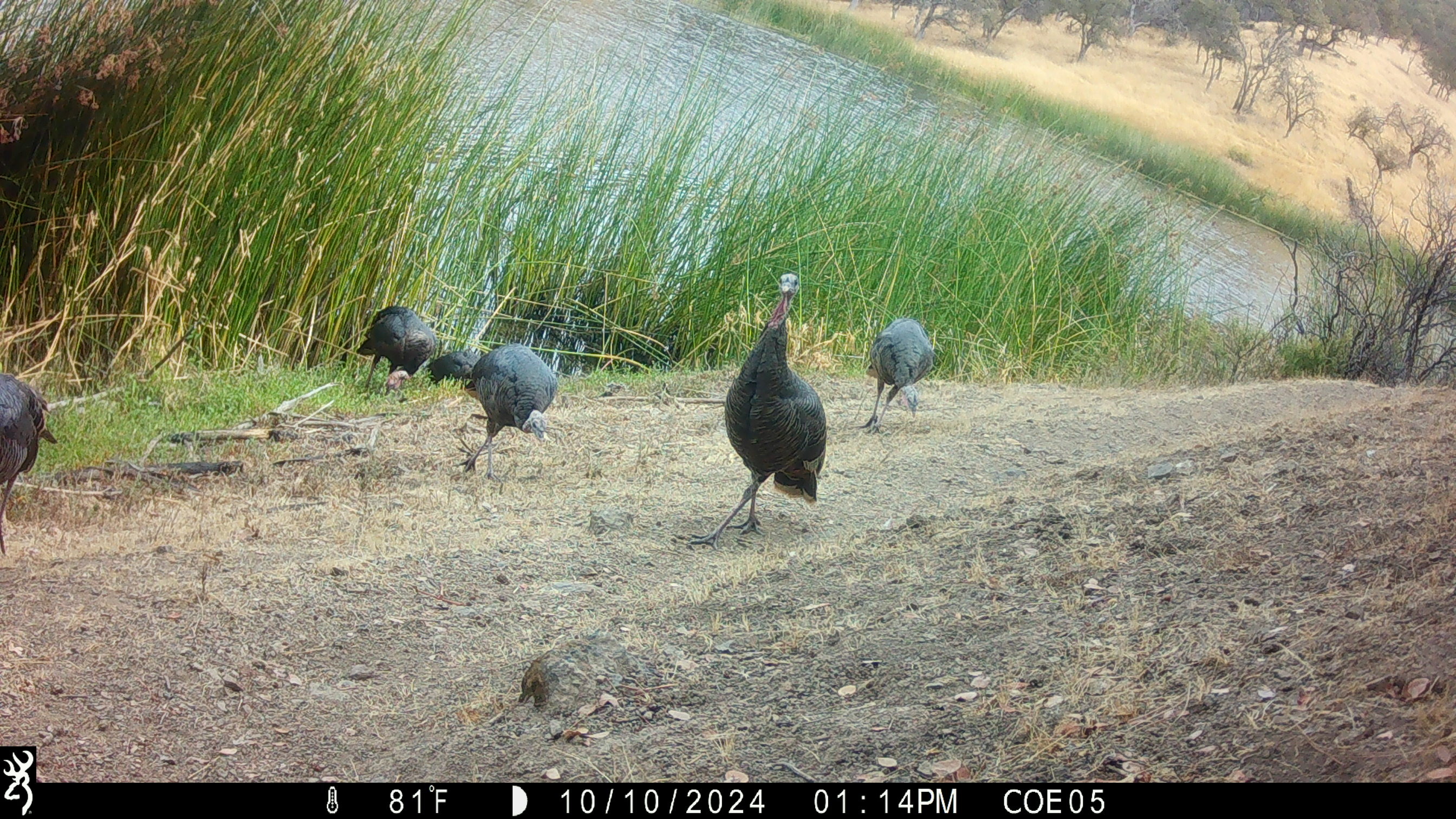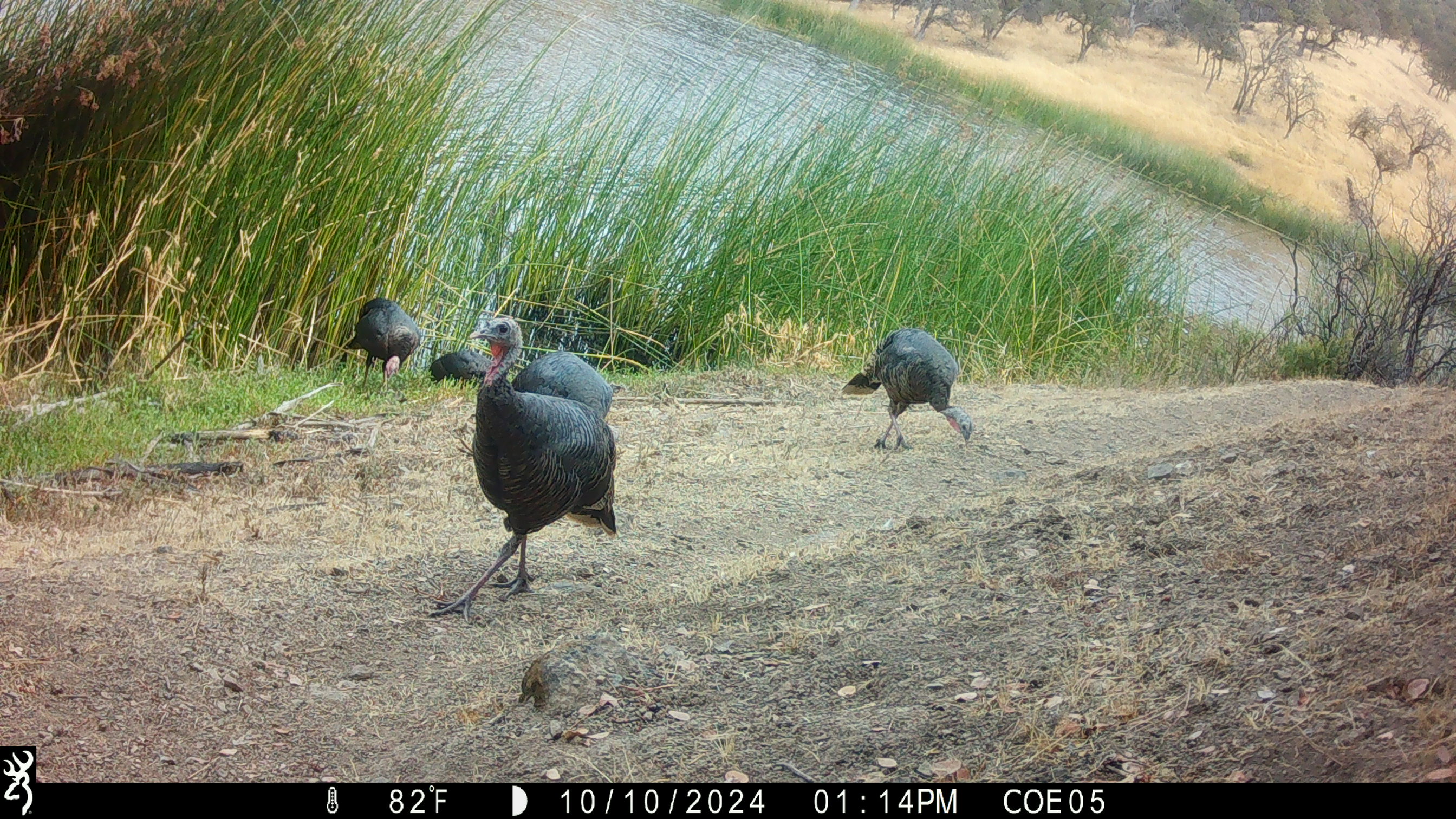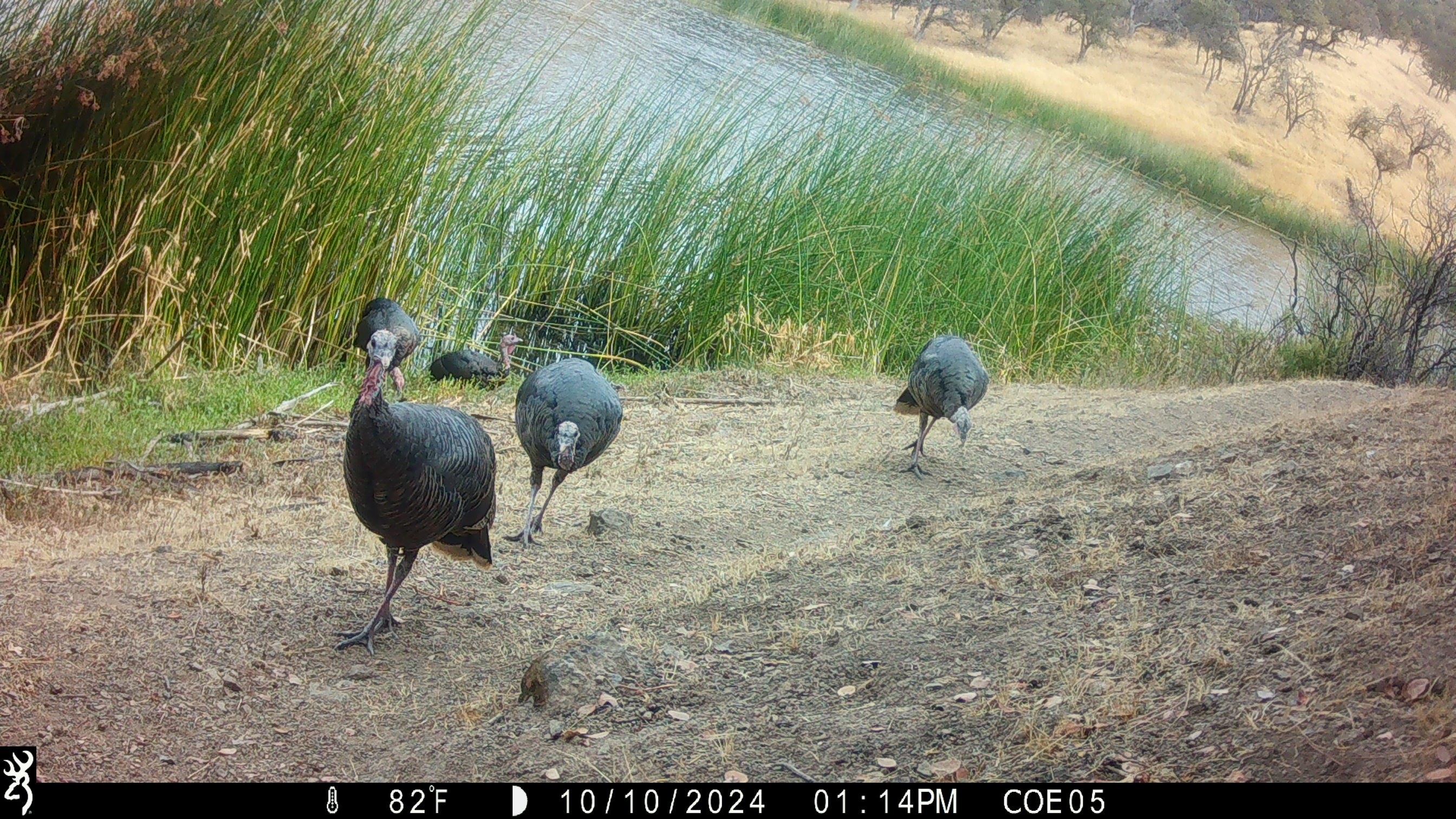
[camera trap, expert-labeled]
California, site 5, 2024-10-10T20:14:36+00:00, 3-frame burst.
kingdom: Animalia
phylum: Chordata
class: Aves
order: Galliformes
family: Phasianidae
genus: Meleagris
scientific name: Meleagris gallopavo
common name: turkey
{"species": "turkey (Meleagris gallopavo)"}